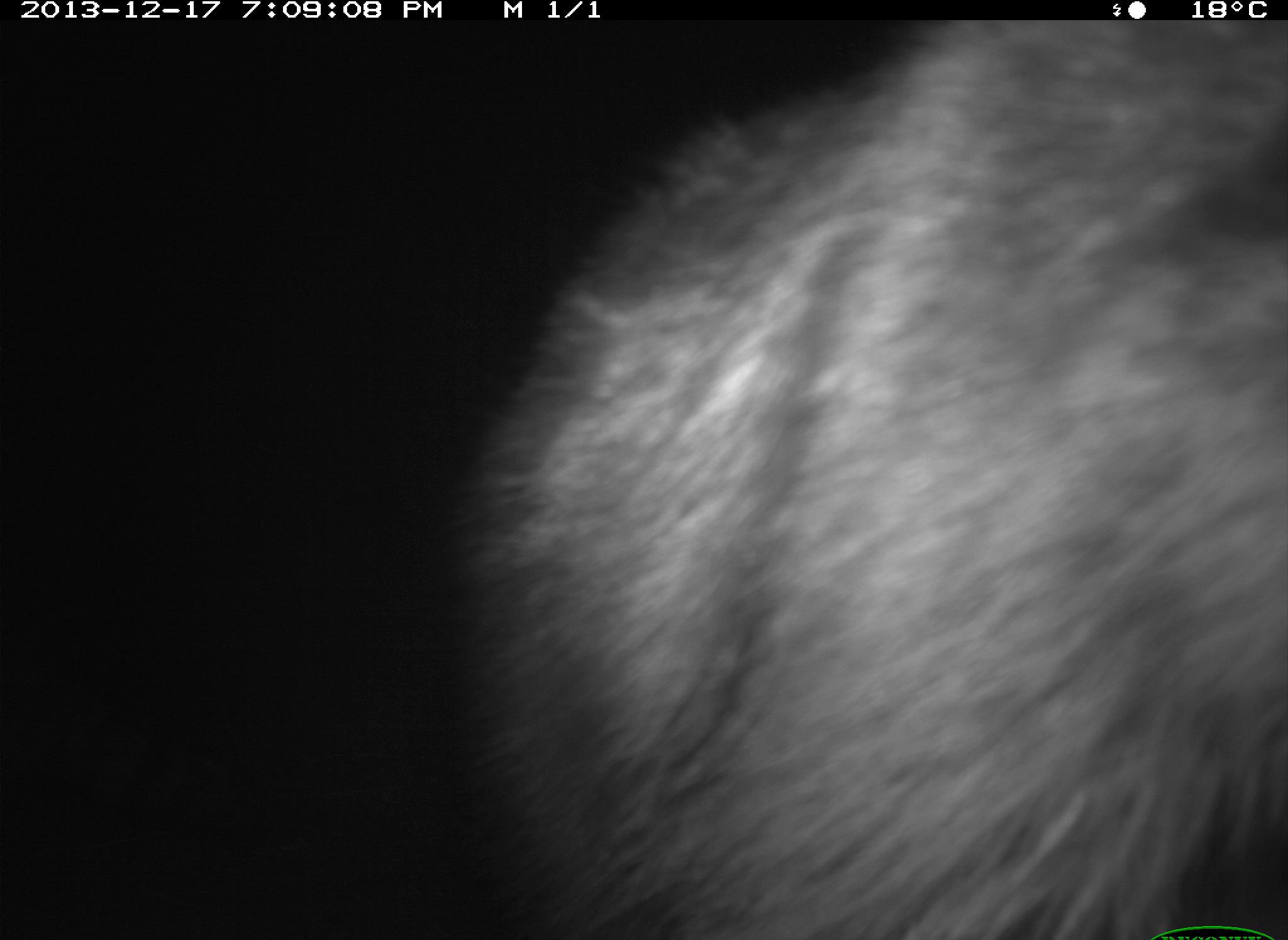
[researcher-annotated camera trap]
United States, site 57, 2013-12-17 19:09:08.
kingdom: Animalia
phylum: Chordata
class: Mammalia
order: Carnivora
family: Procyonidae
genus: Procyon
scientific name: Procyon lotor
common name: raccoon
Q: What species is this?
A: Raccoon (Procyon lotor).